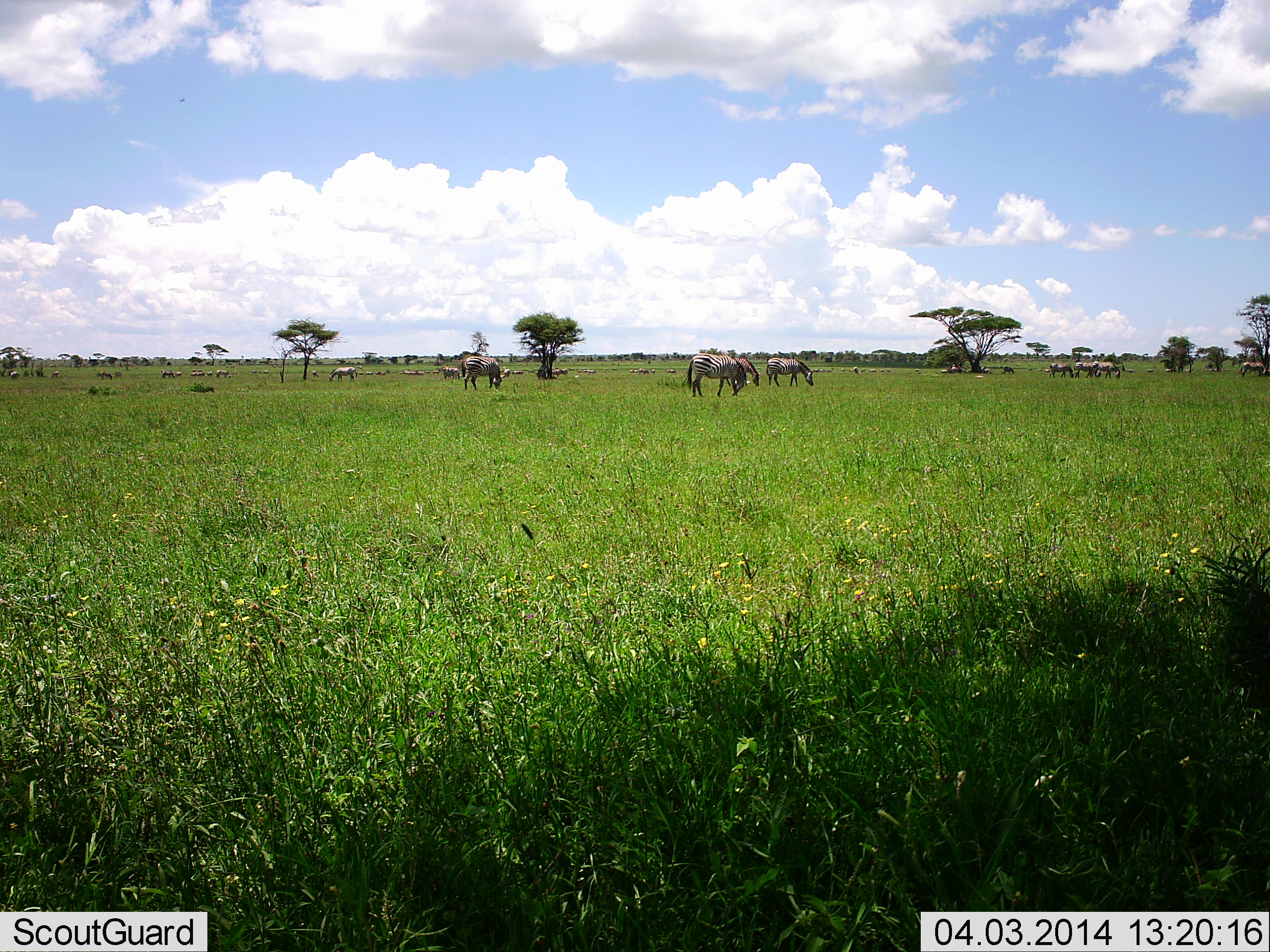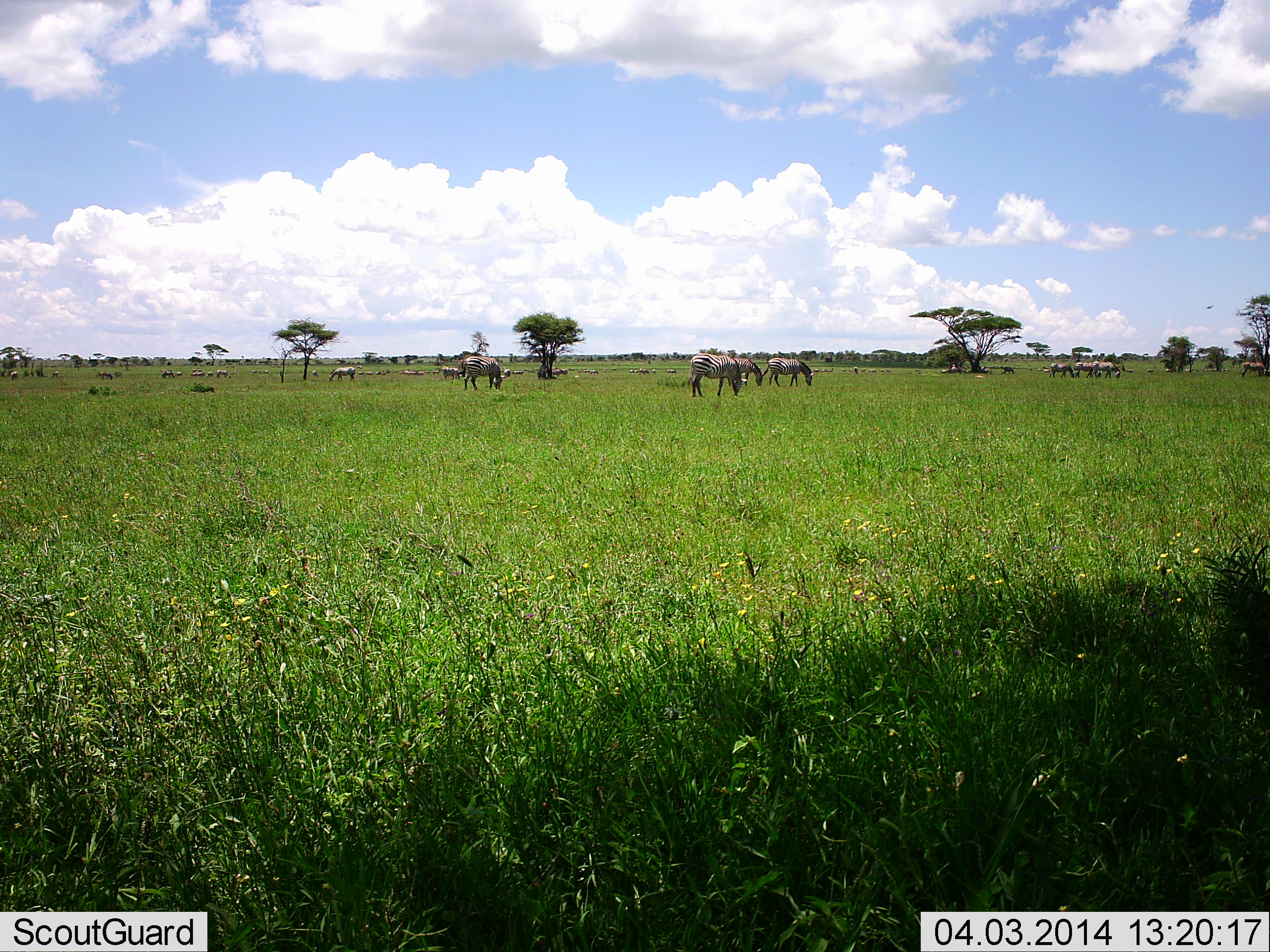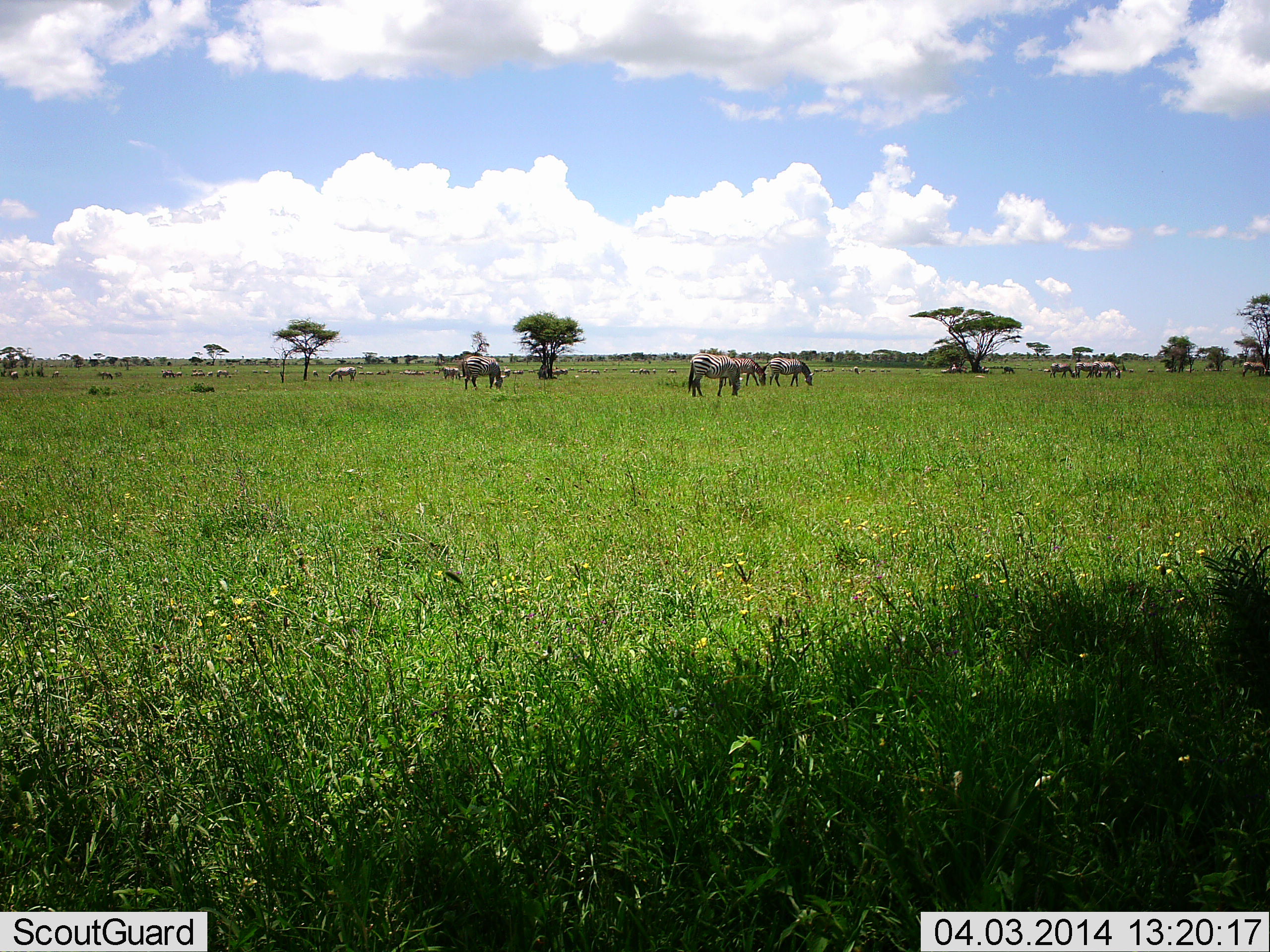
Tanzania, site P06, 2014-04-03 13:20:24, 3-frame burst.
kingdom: Animalia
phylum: Chordata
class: Mammalia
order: Perissodactyla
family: Equidae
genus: Equus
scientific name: Equus quagga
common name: plains zebra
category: zebra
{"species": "zebra (plains zebra) (Equus quagga)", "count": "11-50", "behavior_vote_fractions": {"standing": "46%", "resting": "8%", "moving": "23%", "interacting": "8%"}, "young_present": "0%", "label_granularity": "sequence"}